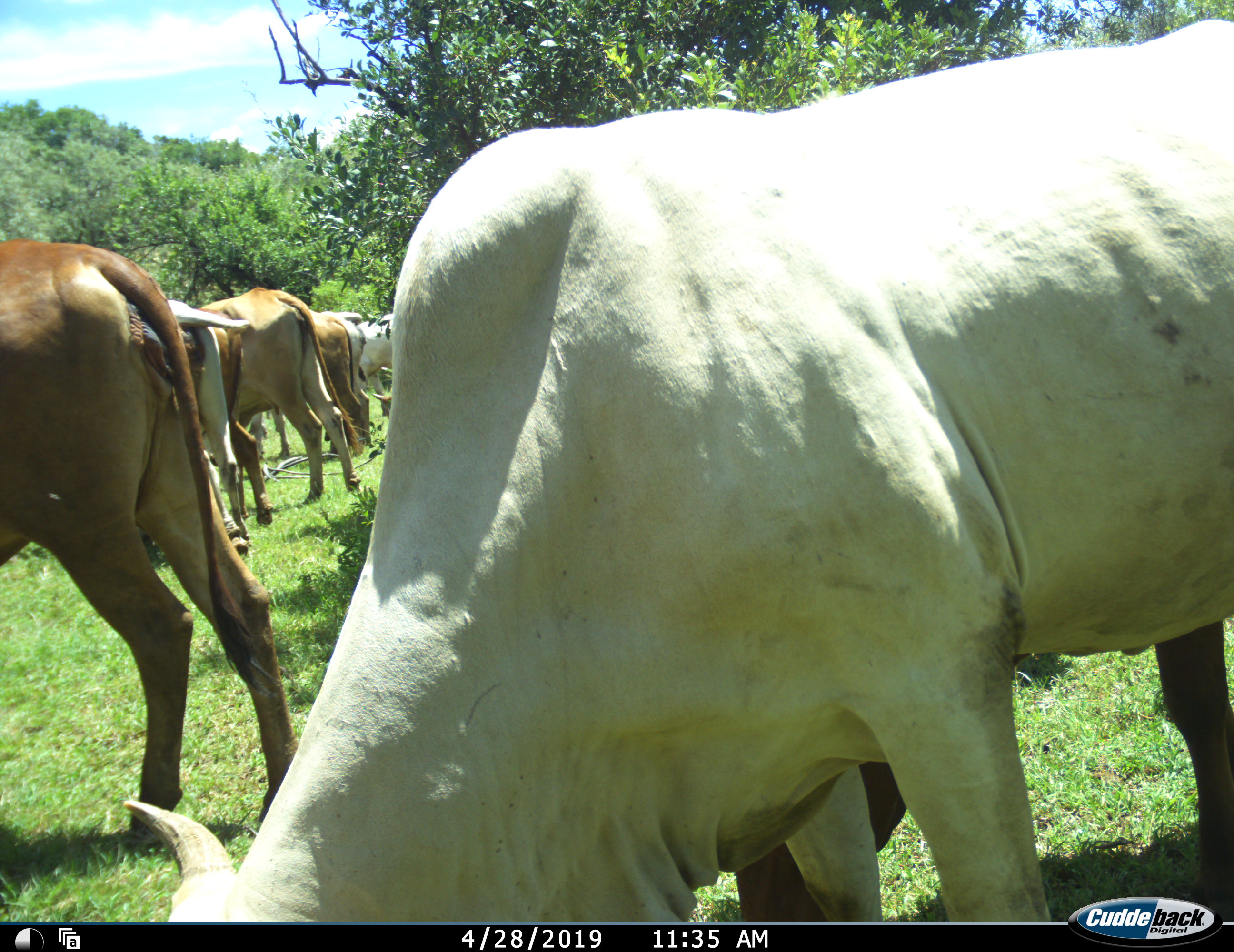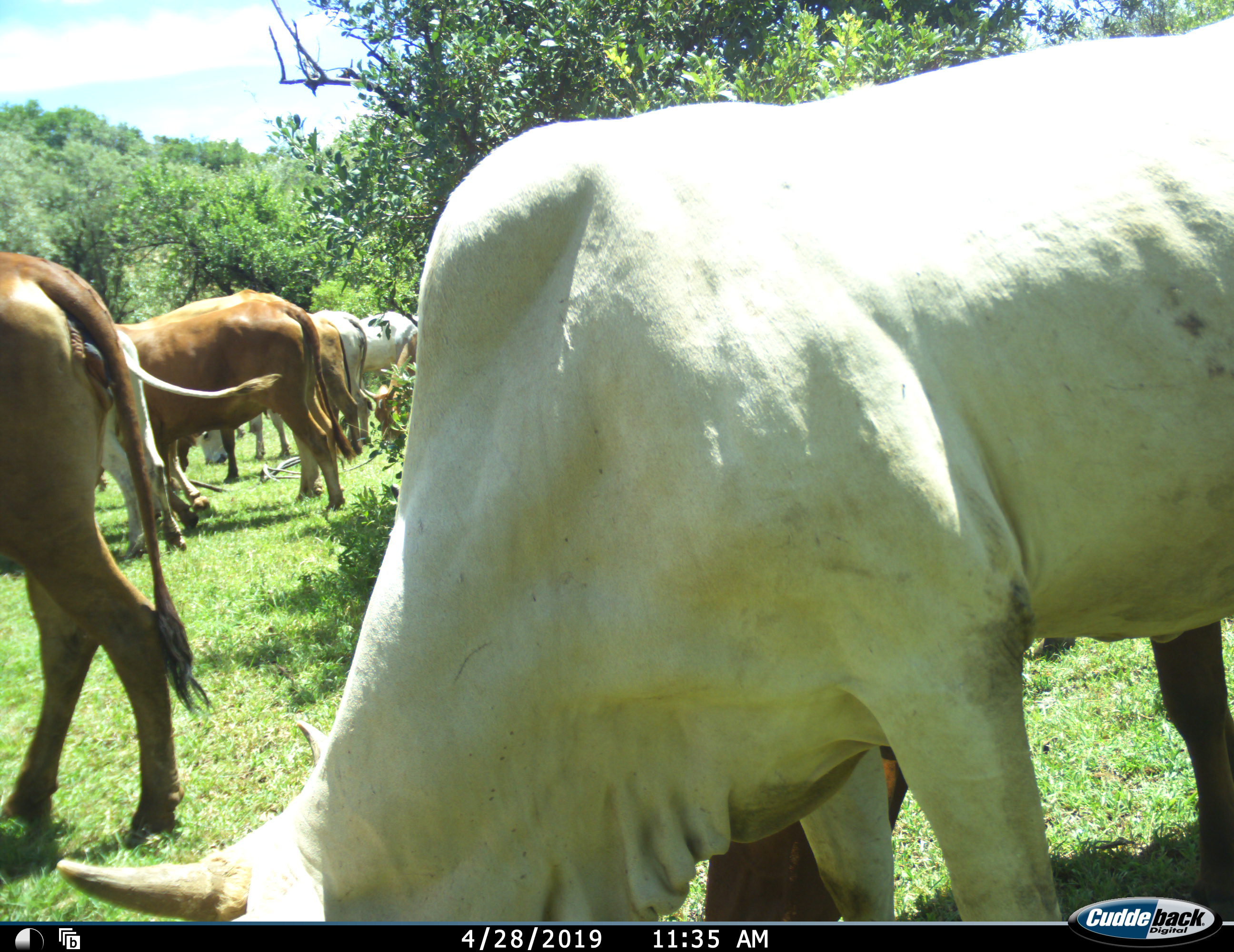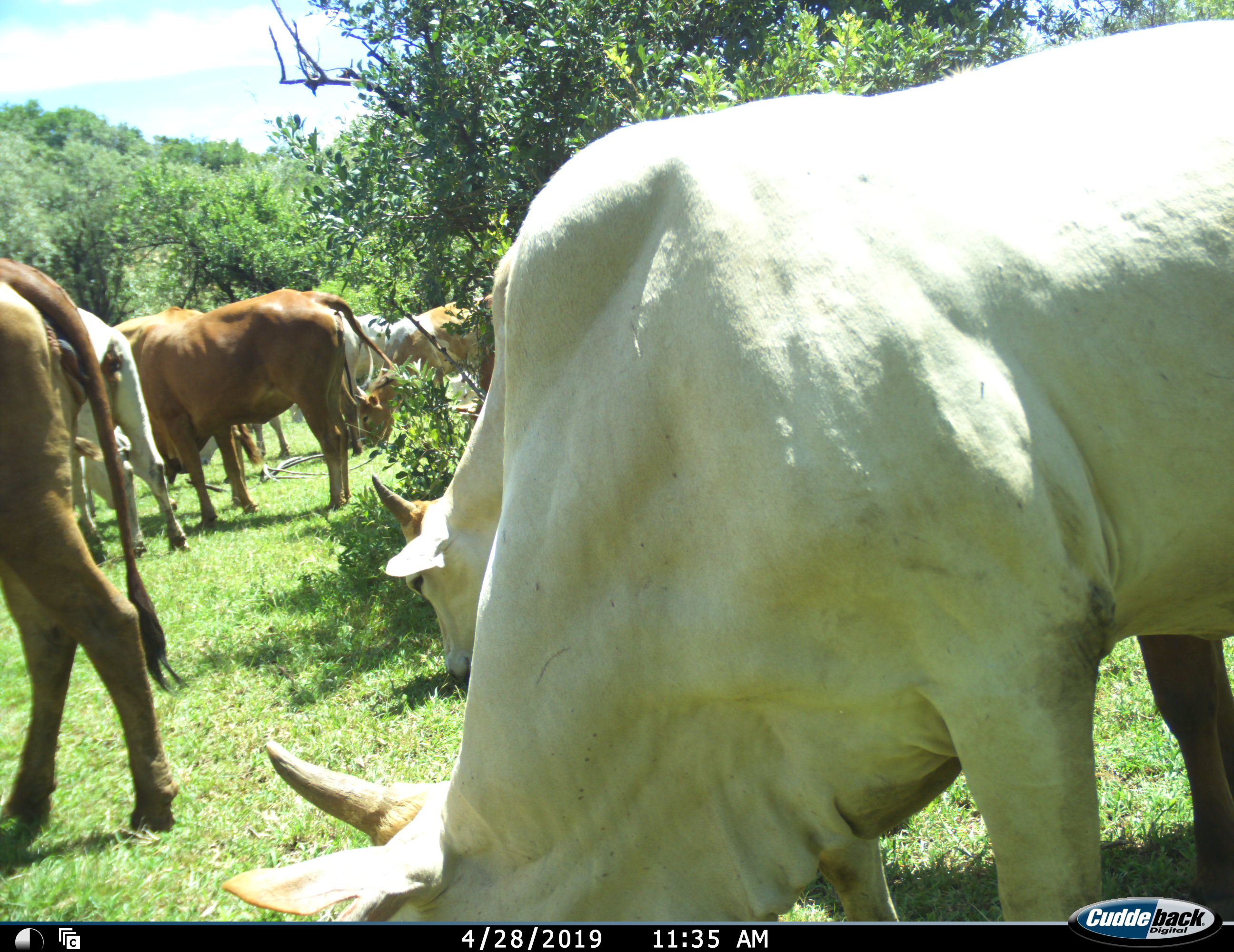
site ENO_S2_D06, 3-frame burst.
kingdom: Animalia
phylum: Chordata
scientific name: Vertebrata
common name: domestic animal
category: domesticanimal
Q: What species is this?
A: Domesticanimal (domestic animal) (Vertebrata).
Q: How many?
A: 9.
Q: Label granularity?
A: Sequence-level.